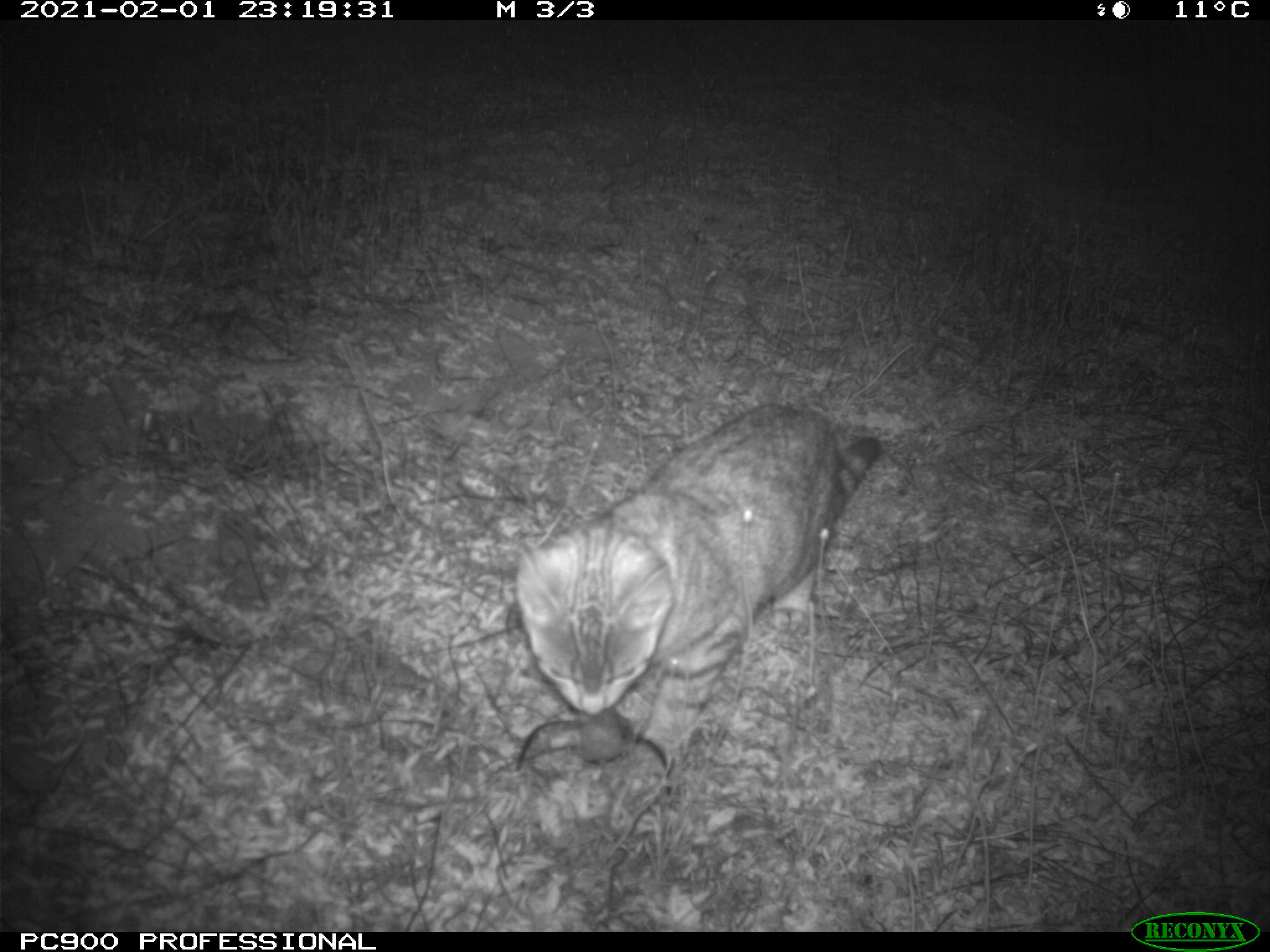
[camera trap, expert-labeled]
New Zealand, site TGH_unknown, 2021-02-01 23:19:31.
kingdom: Animalia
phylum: Chordata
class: Mammalia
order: Carnivora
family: Felidae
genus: Felis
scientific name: Felis catus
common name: domestic cat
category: cat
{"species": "cat (domestic cat) (Felis catus)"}